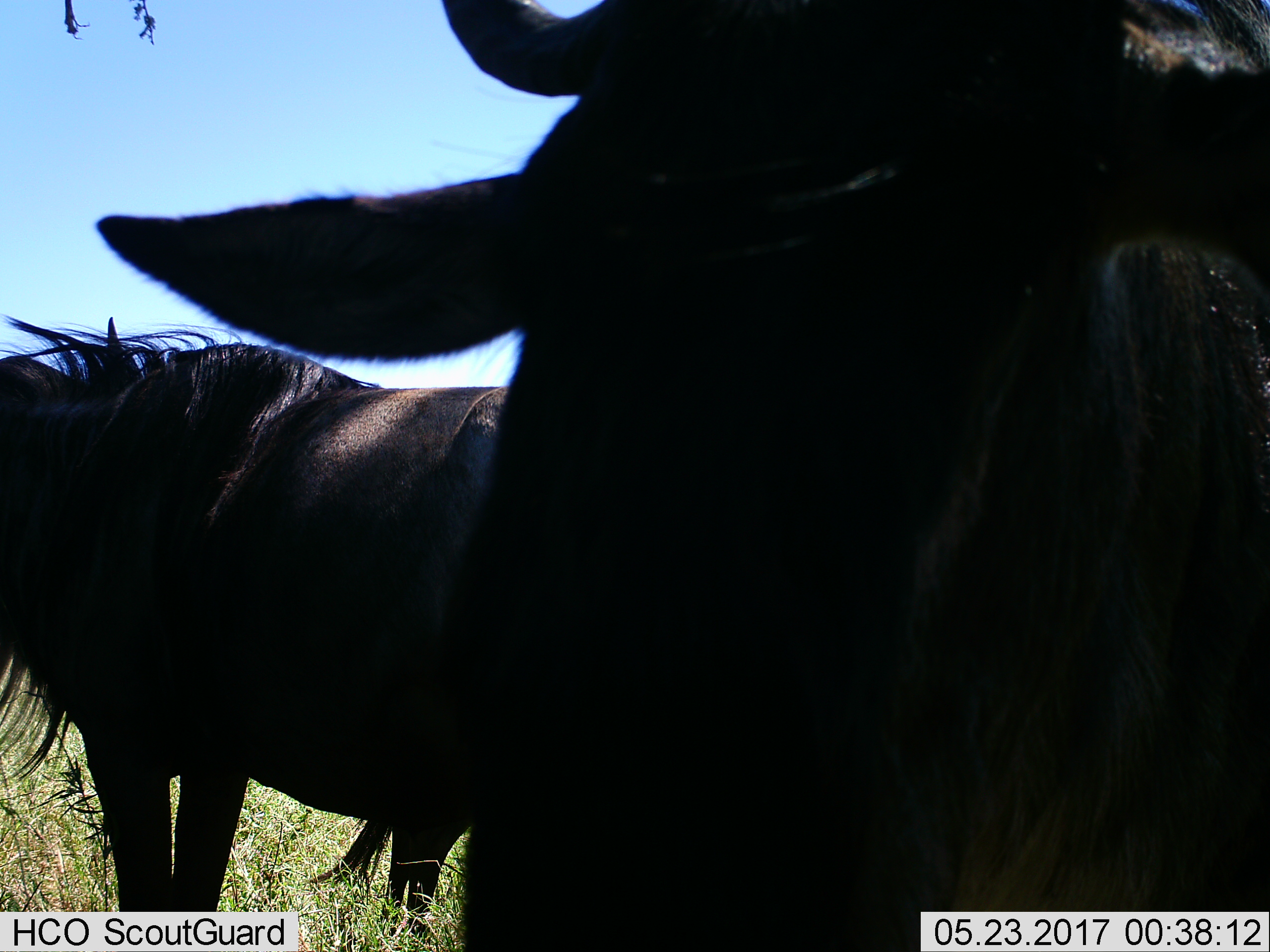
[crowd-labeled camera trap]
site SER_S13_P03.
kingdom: Animalia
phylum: Chordata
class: Mammalia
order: Artiodactyla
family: Bovidae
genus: Connochaetes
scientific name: Connochaetes taurinus taurinus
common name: blue wildebeest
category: wildebeestblue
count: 2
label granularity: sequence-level